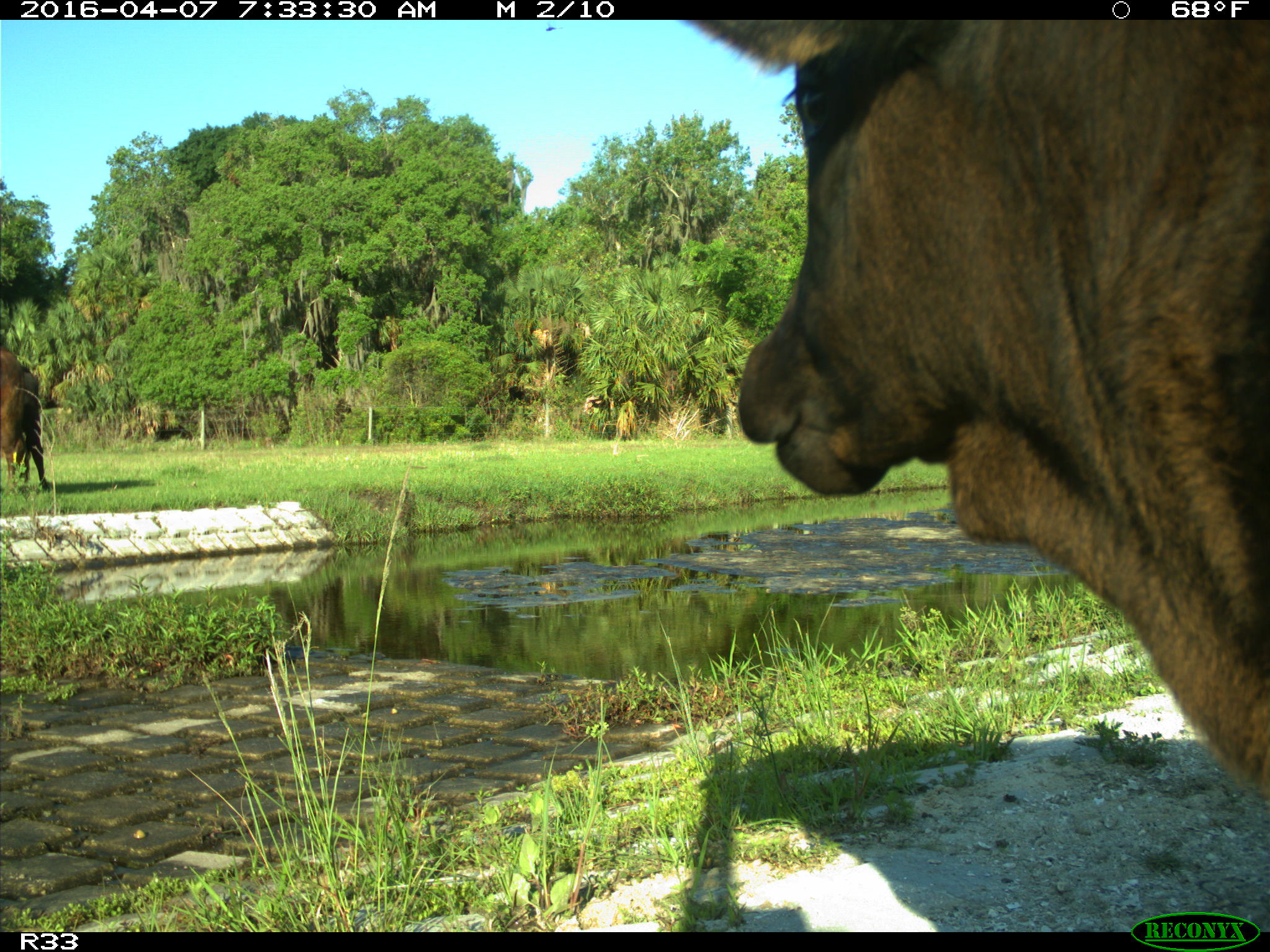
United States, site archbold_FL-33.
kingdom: Animalia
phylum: Chordata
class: Mammalia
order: Artiodactyla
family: Bovidae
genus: Bos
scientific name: Bos taurus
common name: domestic cow